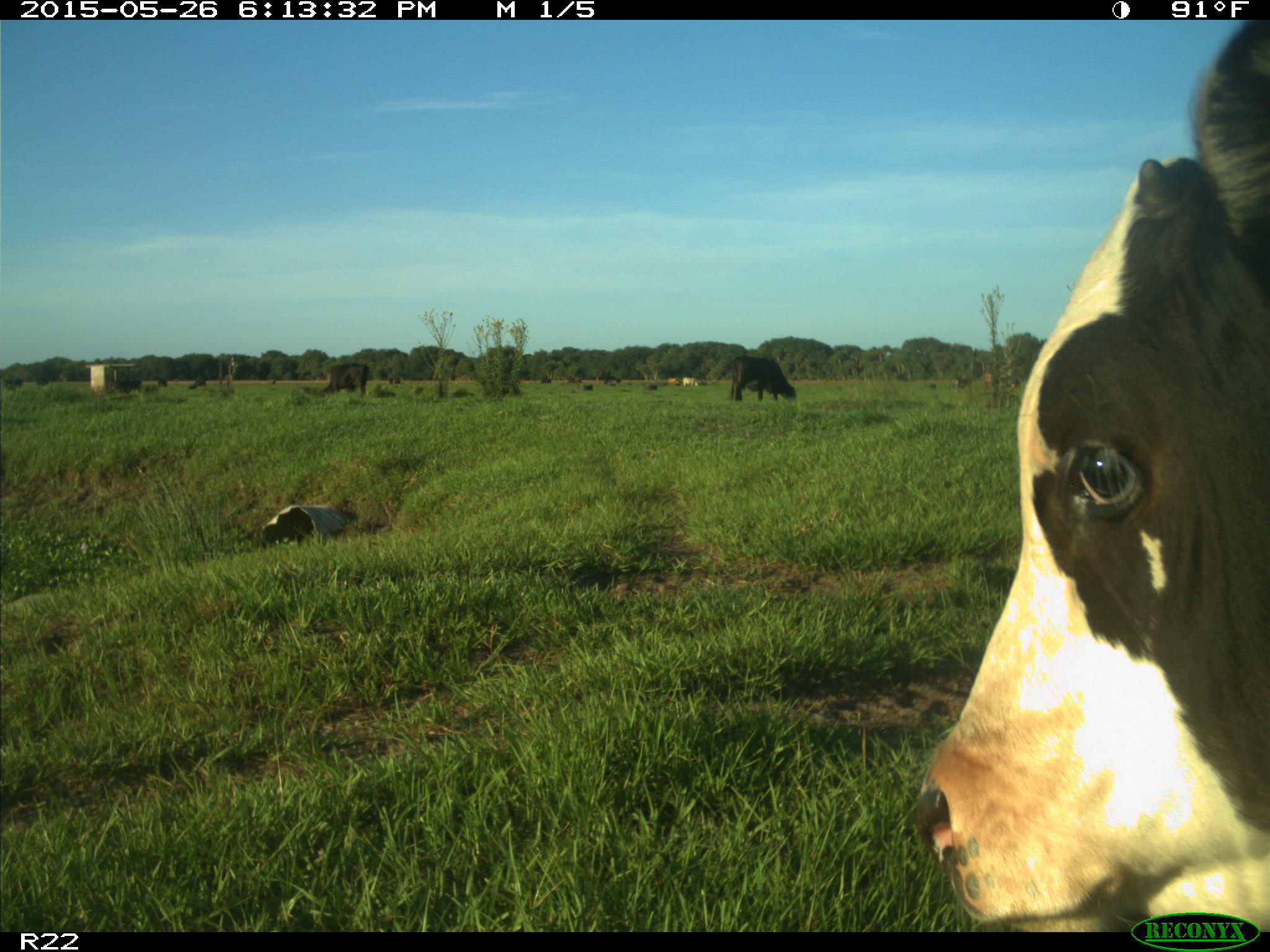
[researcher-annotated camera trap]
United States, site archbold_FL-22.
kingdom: Animalia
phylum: Chordata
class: Mammalia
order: Artiodactyla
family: Bovidae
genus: Bos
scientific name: Bos taurus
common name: domestic cow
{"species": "Bos taurus (domestic cow)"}